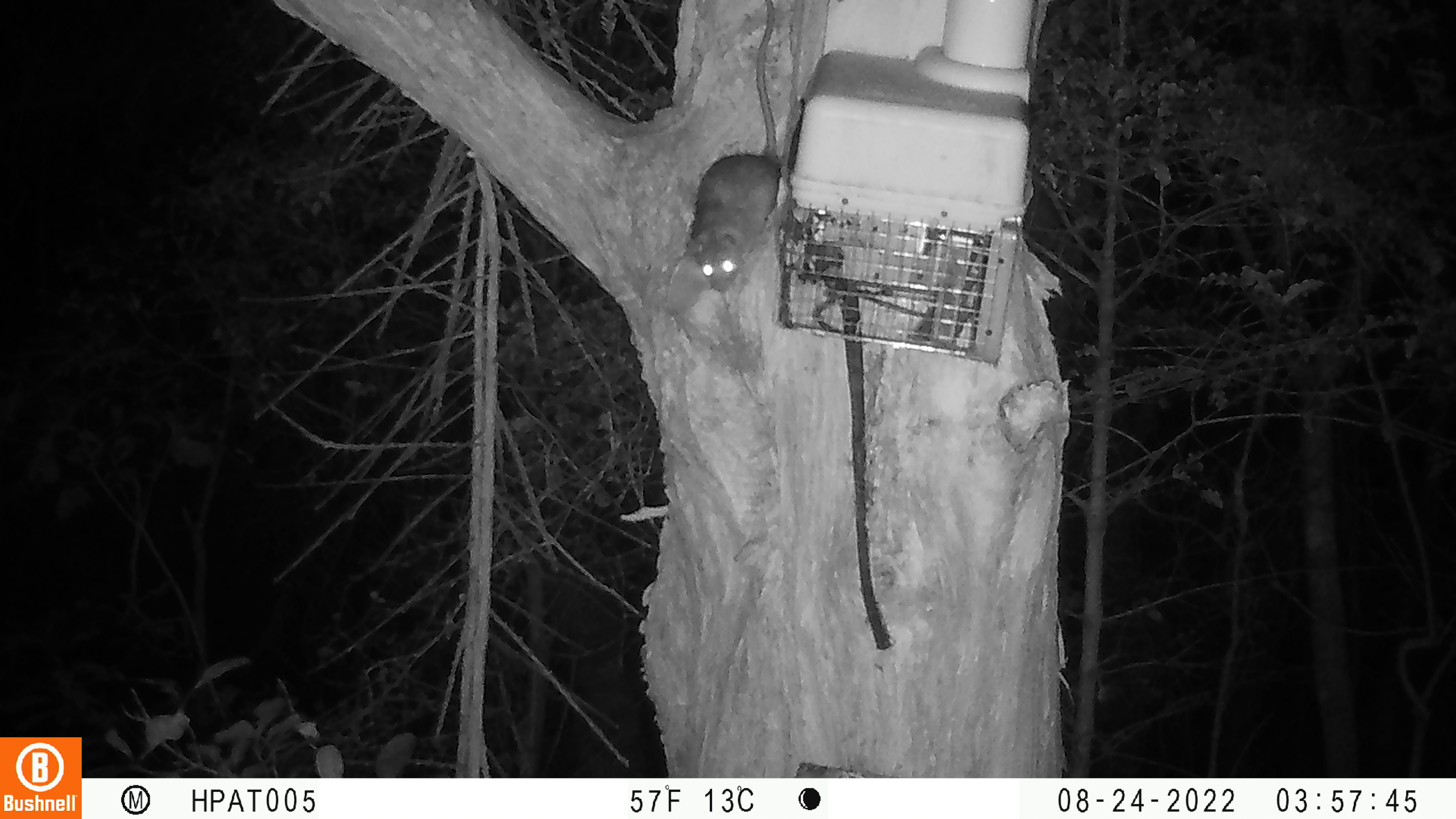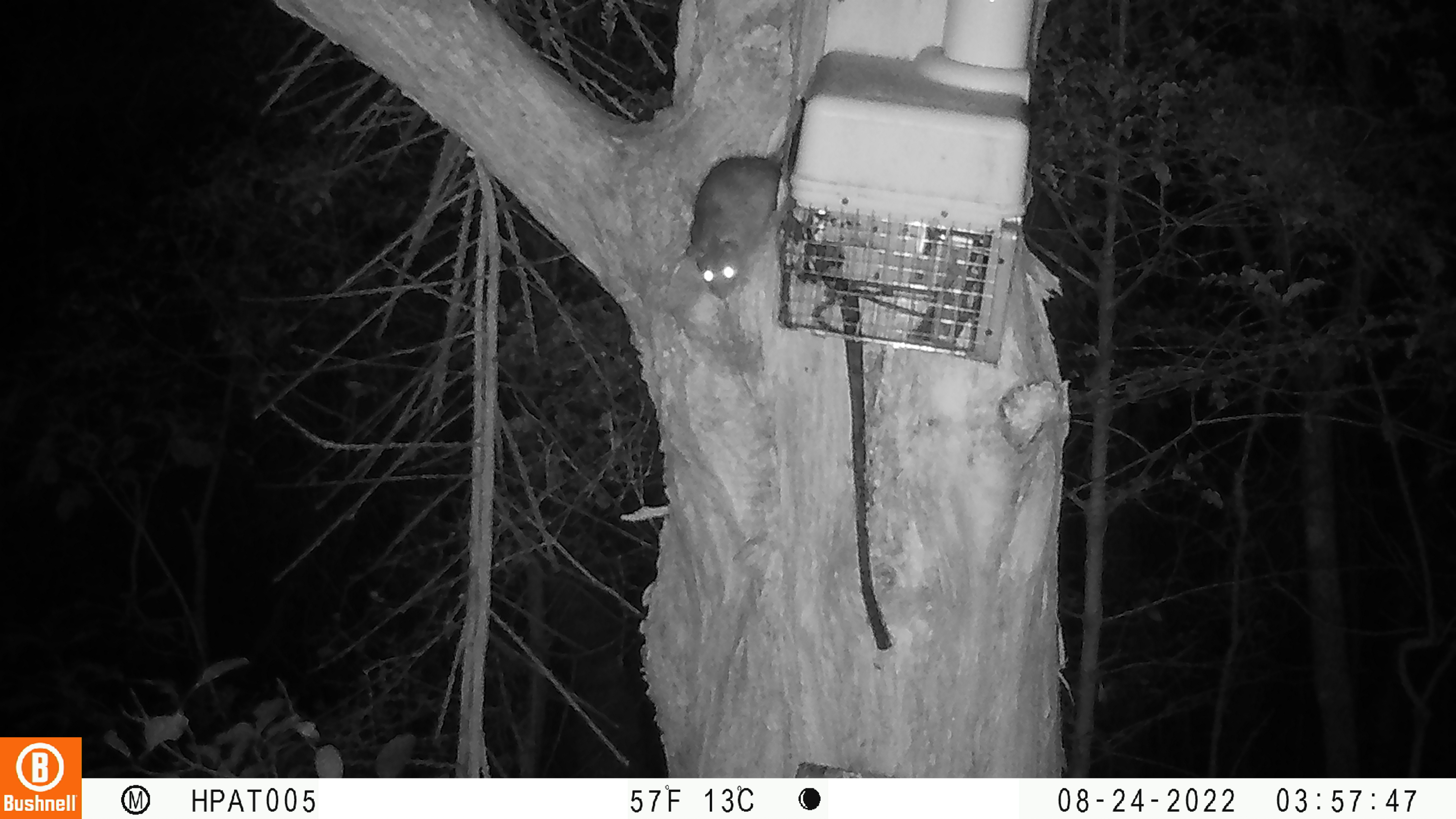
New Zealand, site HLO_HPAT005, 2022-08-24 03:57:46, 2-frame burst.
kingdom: Animalia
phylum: Chordata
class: Mammalia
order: Rodentia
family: Muridae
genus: Rattus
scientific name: Rattus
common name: rat